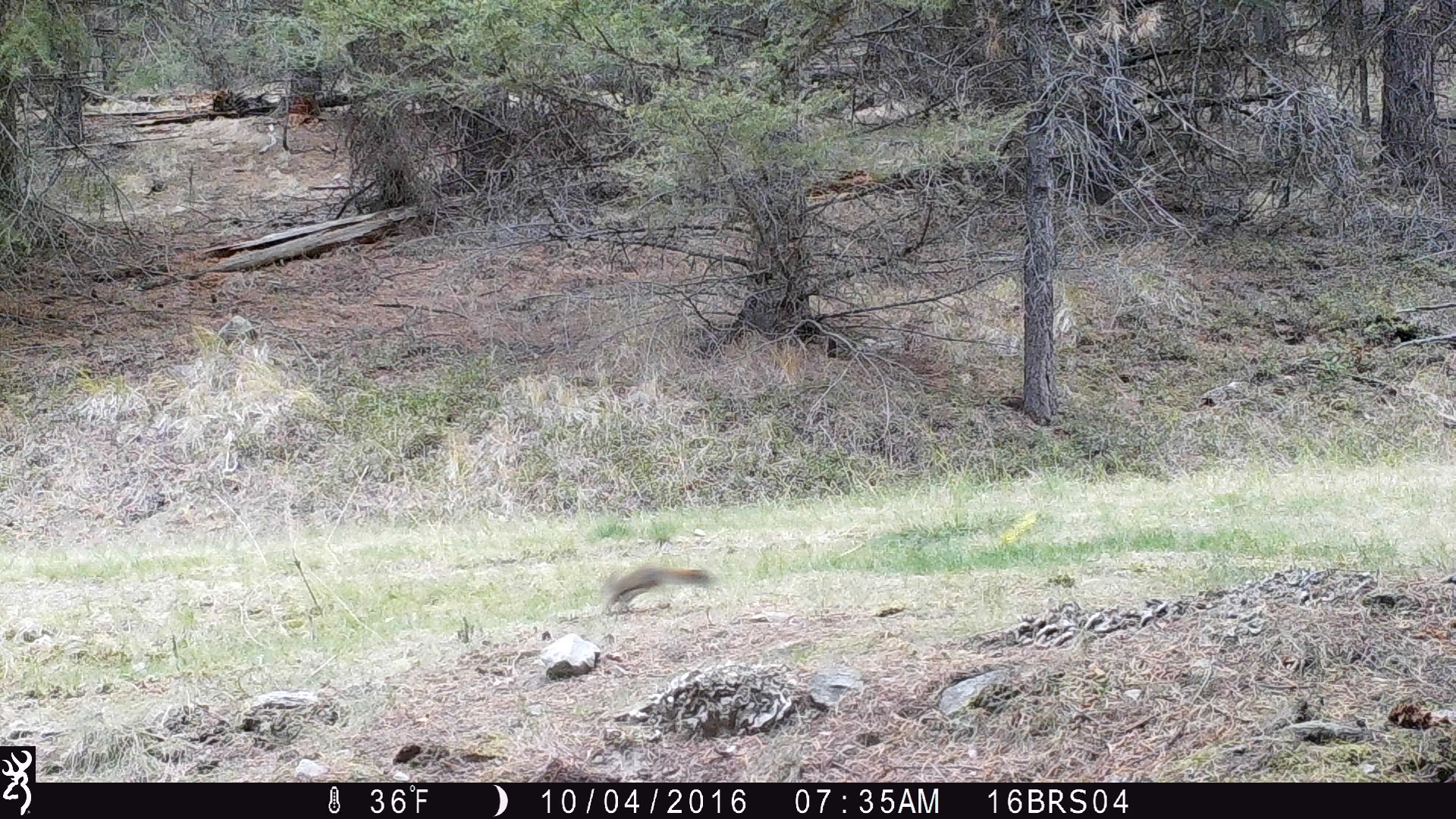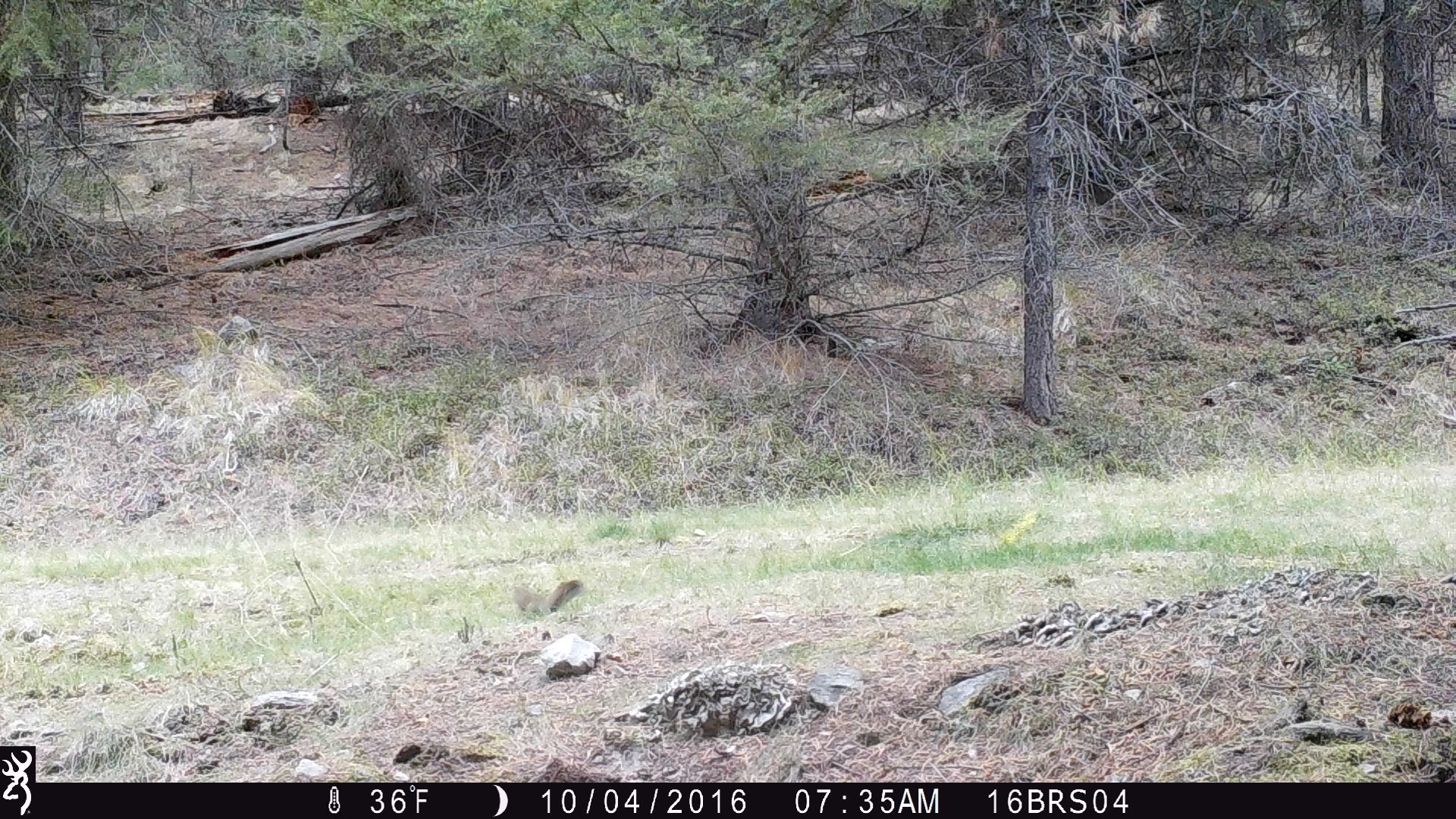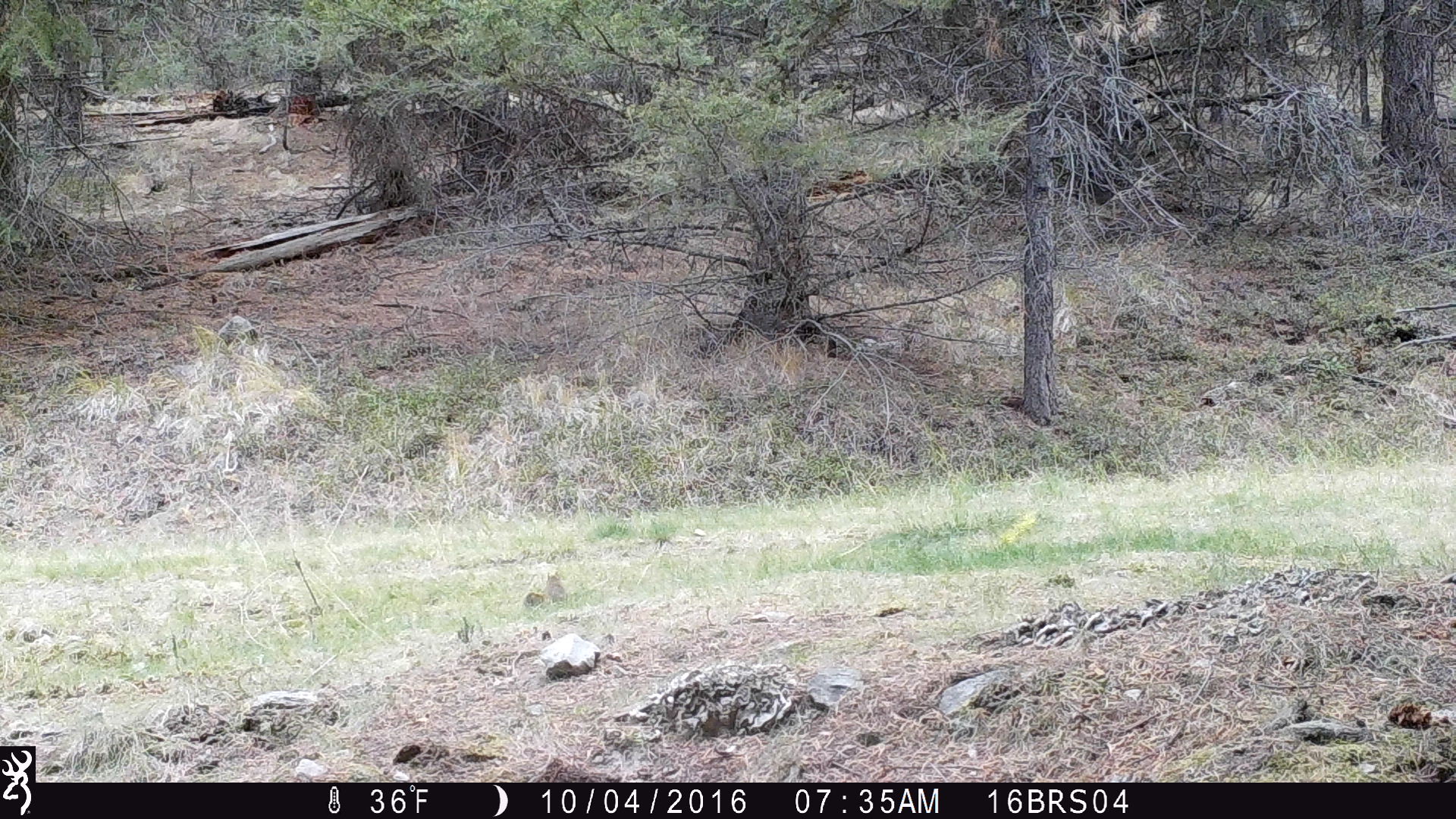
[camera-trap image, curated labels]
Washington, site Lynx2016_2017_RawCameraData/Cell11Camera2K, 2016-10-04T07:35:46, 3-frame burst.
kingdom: Animalia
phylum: Chordata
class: Mammalia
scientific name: Mammalia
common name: small mammal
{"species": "small mammal (Mammalia)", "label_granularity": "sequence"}